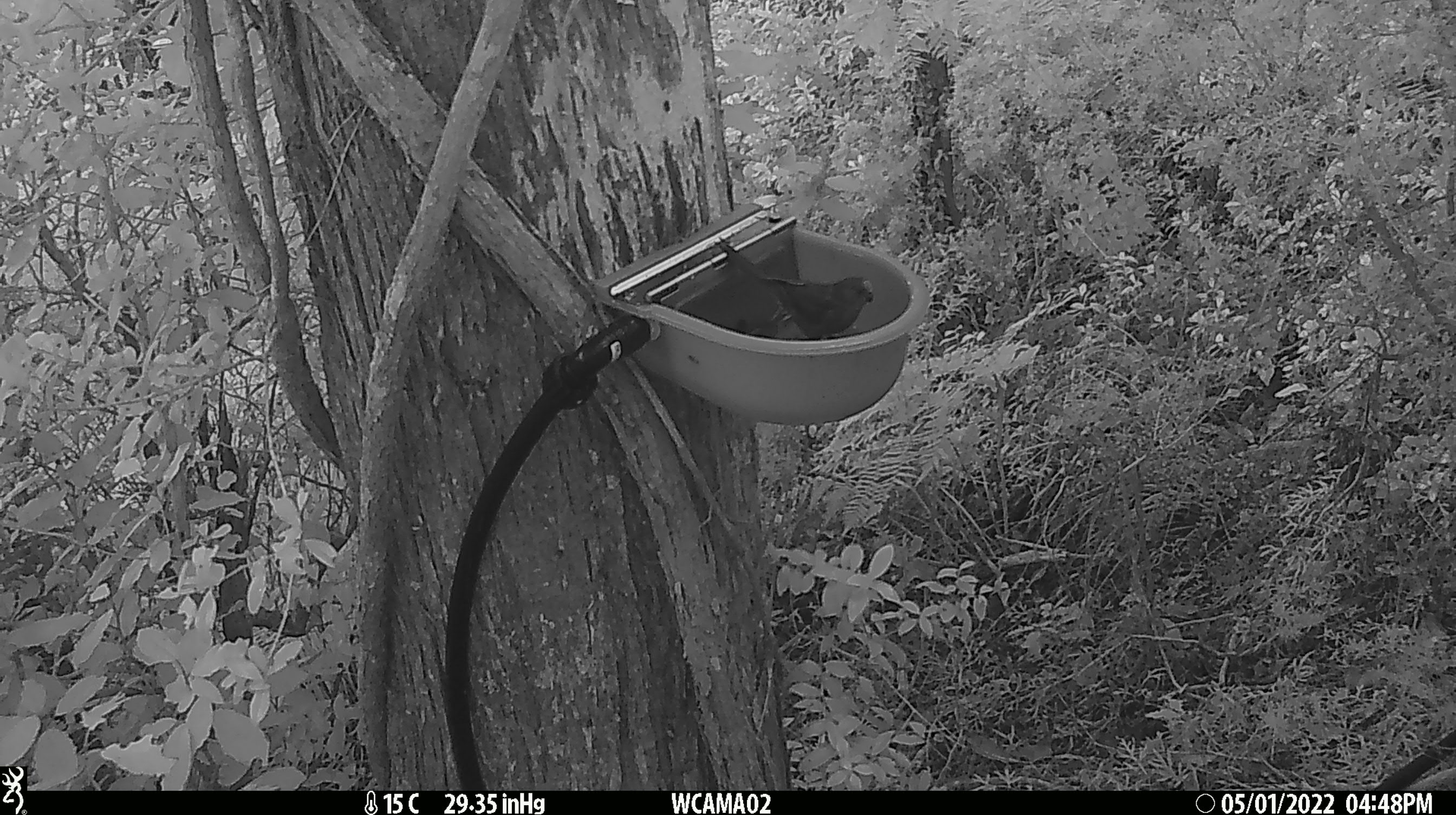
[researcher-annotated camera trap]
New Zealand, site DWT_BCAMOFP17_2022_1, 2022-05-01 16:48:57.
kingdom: Animalia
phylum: Chordata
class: Aves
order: Psittaciformes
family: Psittaculidae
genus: Cyanoramphus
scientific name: Cyanoramphus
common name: parakeet